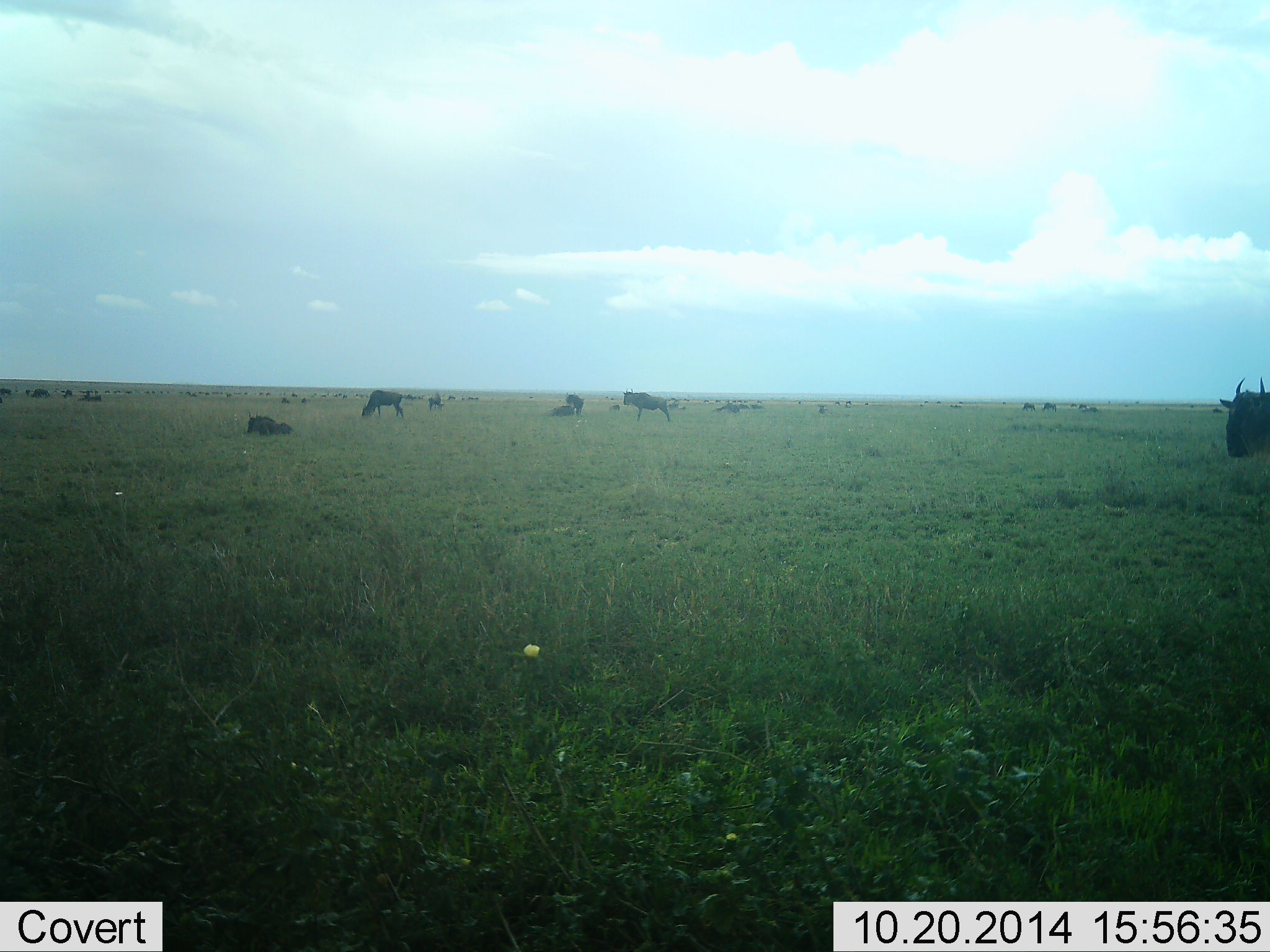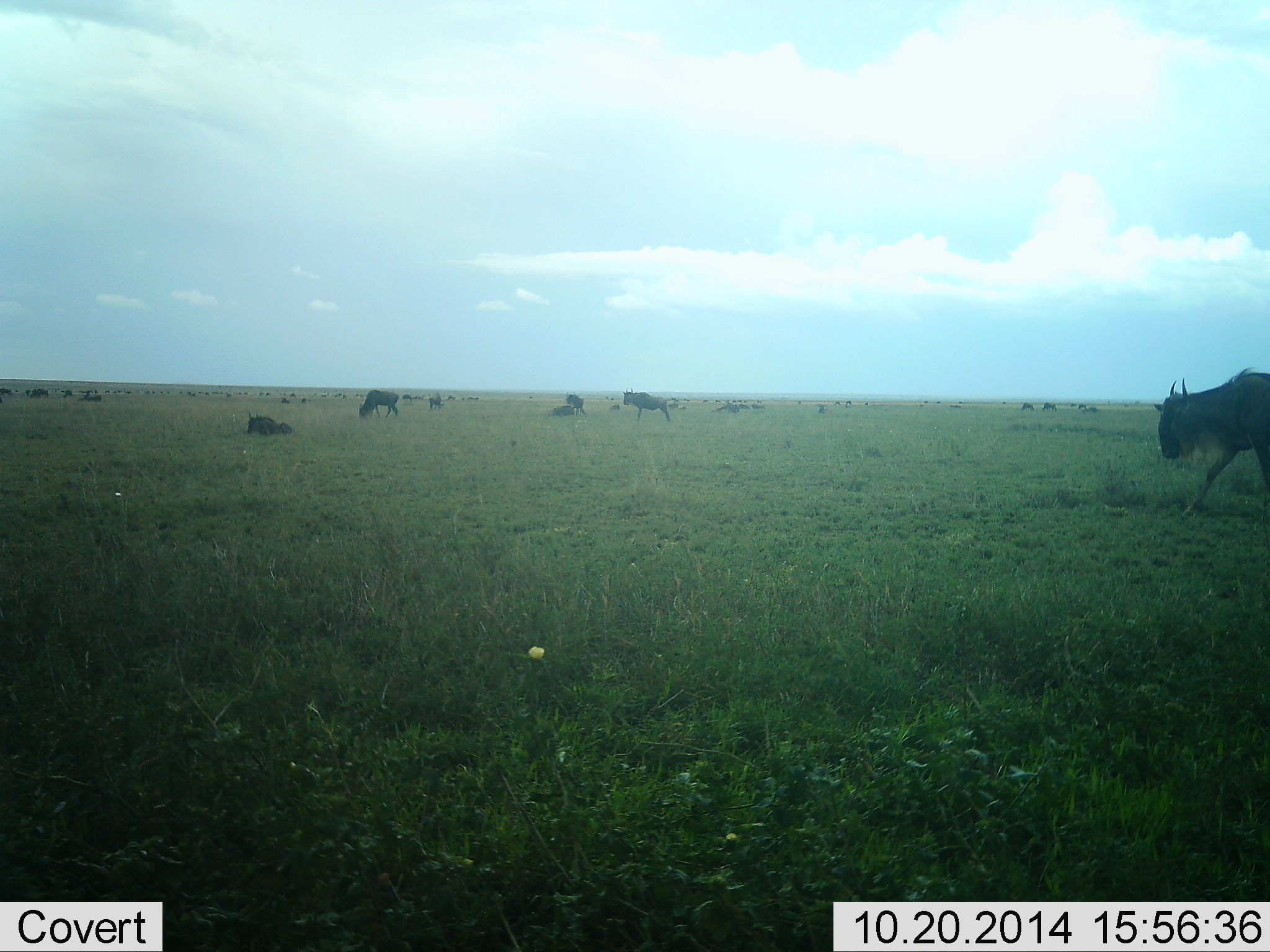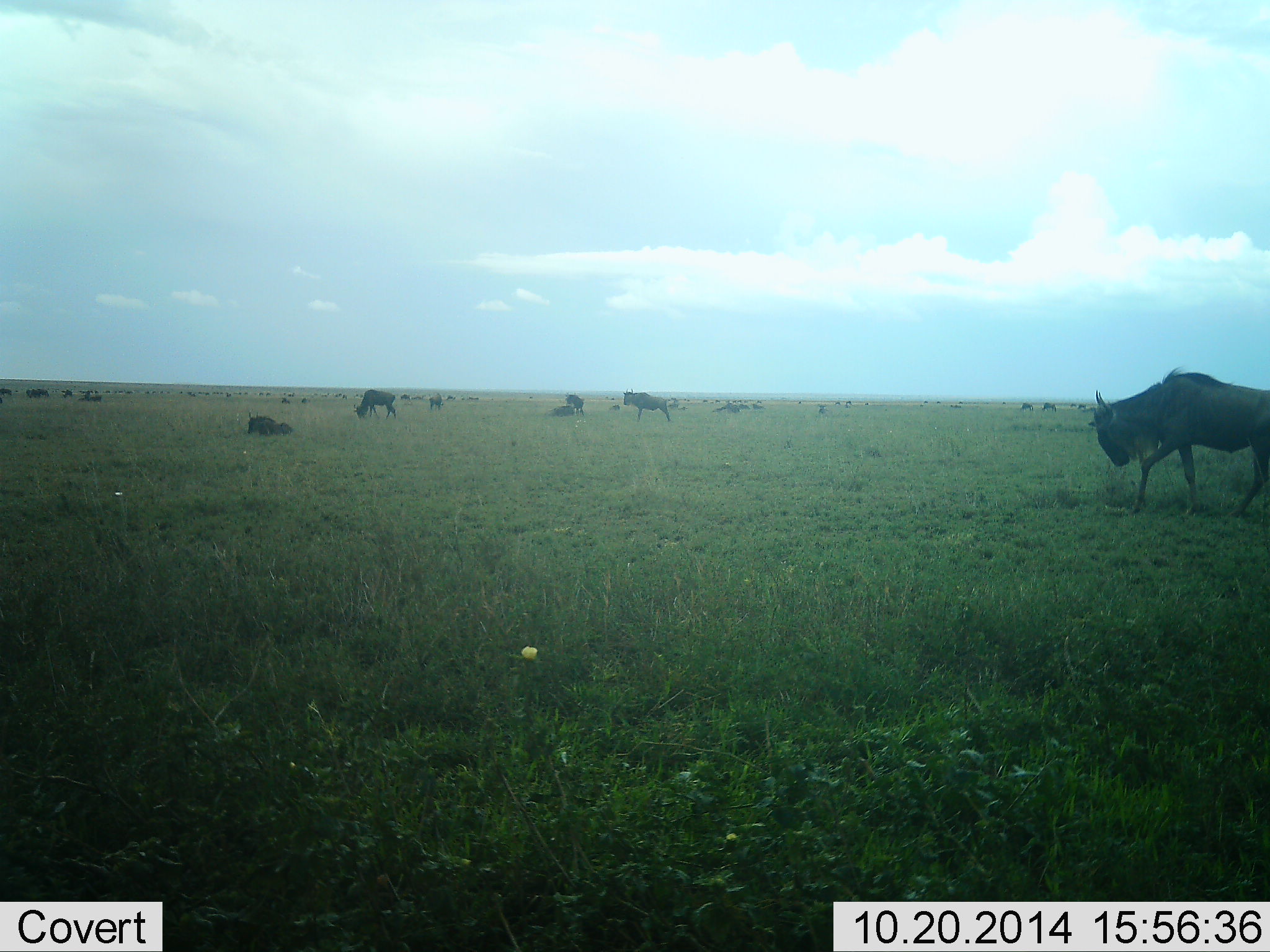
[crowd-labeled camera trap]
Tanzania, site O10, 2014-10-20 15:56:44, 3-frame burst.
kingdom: Animalia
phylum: Chordata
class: Mammalia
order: Artiodactyla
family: Bovidae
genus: Connochaetes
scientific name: Connochaetes taurinus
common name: blue wildebeest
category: wildebeest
Wildebeest (blue wildebeest) (Connochaetes taurinus), count 11-50. Behavior (volunteer vote fractions): standing 50%, resting 70%, moving 80%, interacting 0%. Young present (vote fraction): 0%. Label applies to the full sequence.